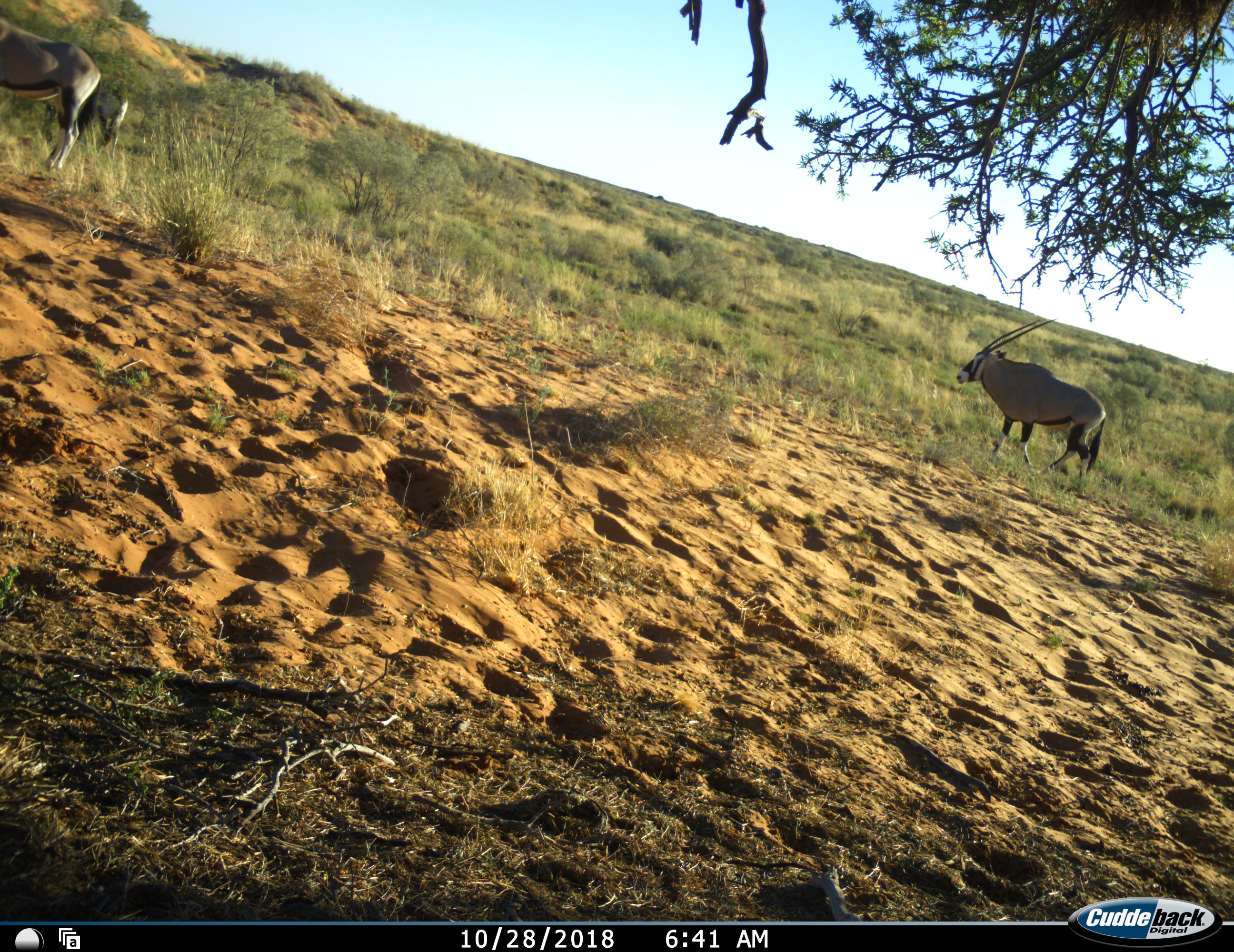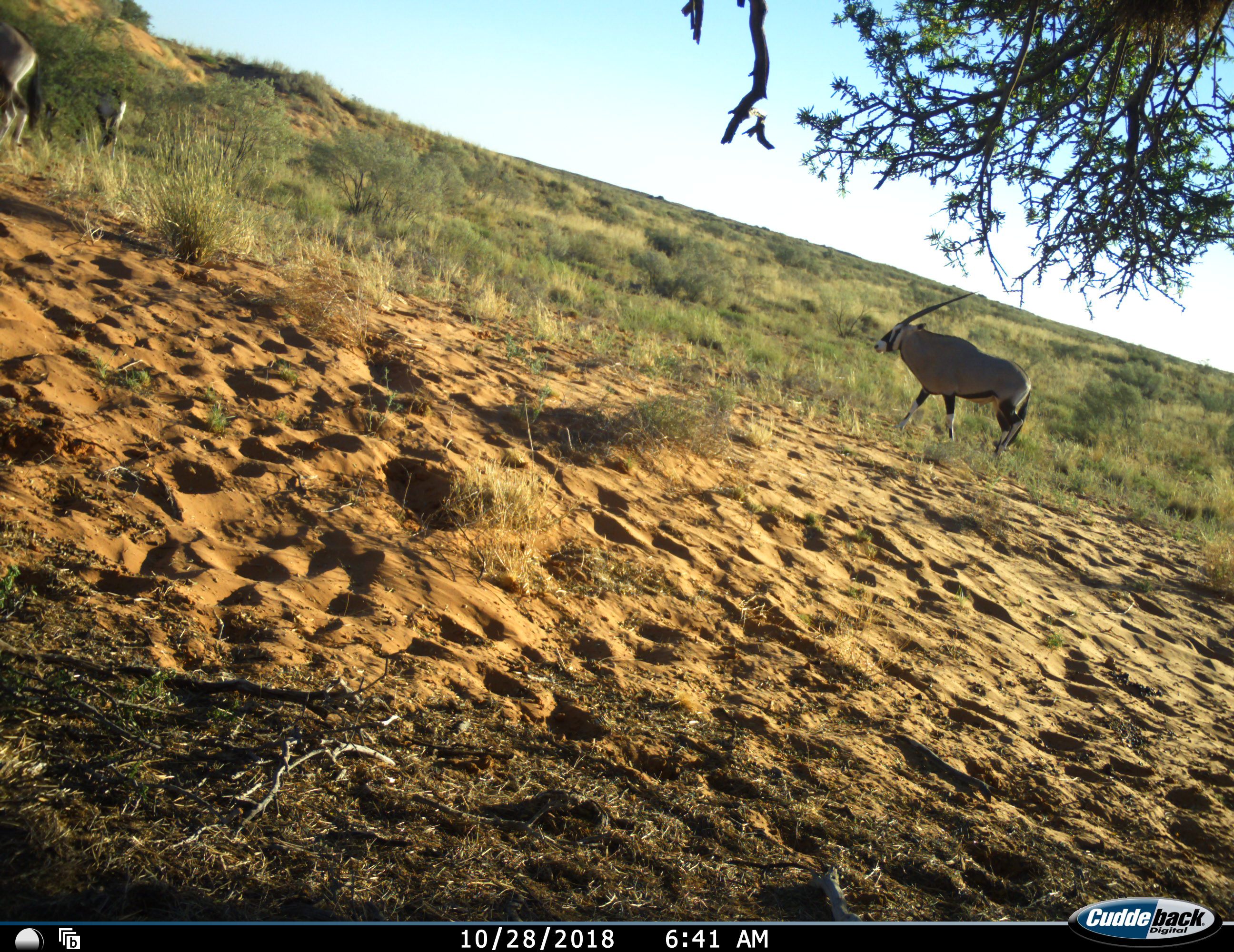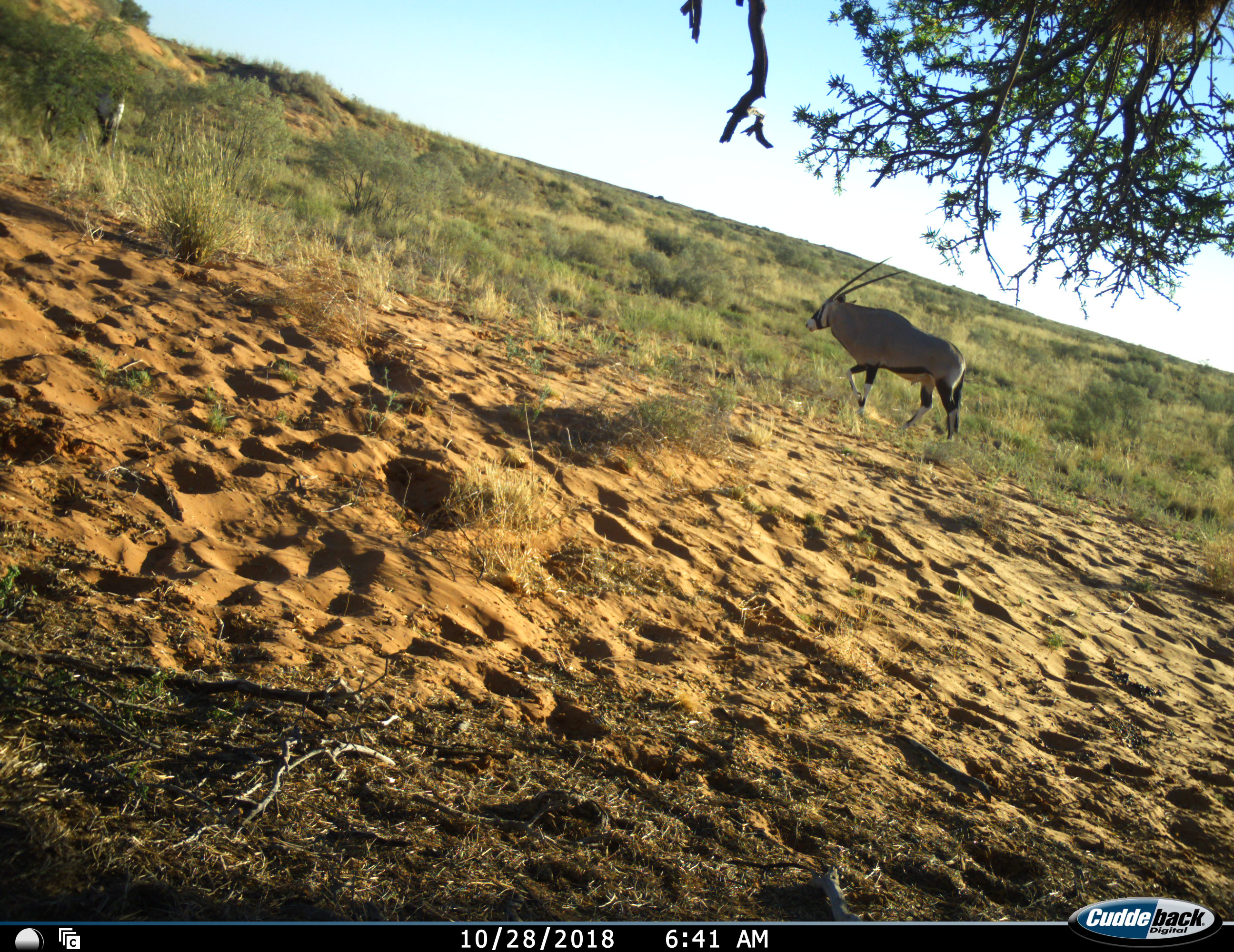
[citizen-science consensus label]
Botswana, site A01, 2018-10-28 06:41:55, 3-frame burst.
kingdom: Animalia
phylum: Chordata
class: Mammalia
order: Artiodactyla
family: Bovidae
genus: Oryx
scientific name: Oryx gazella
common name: gemsbok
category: gemsbokoryx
Gemsbokoryx (gemsbok) (Oryx gazella), count 3. Behavior (volunteer vote fractions): standing 40%, resting 0%, moving 90%, interacting 0%. Young present (vote fraction): 0%. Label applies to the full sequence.